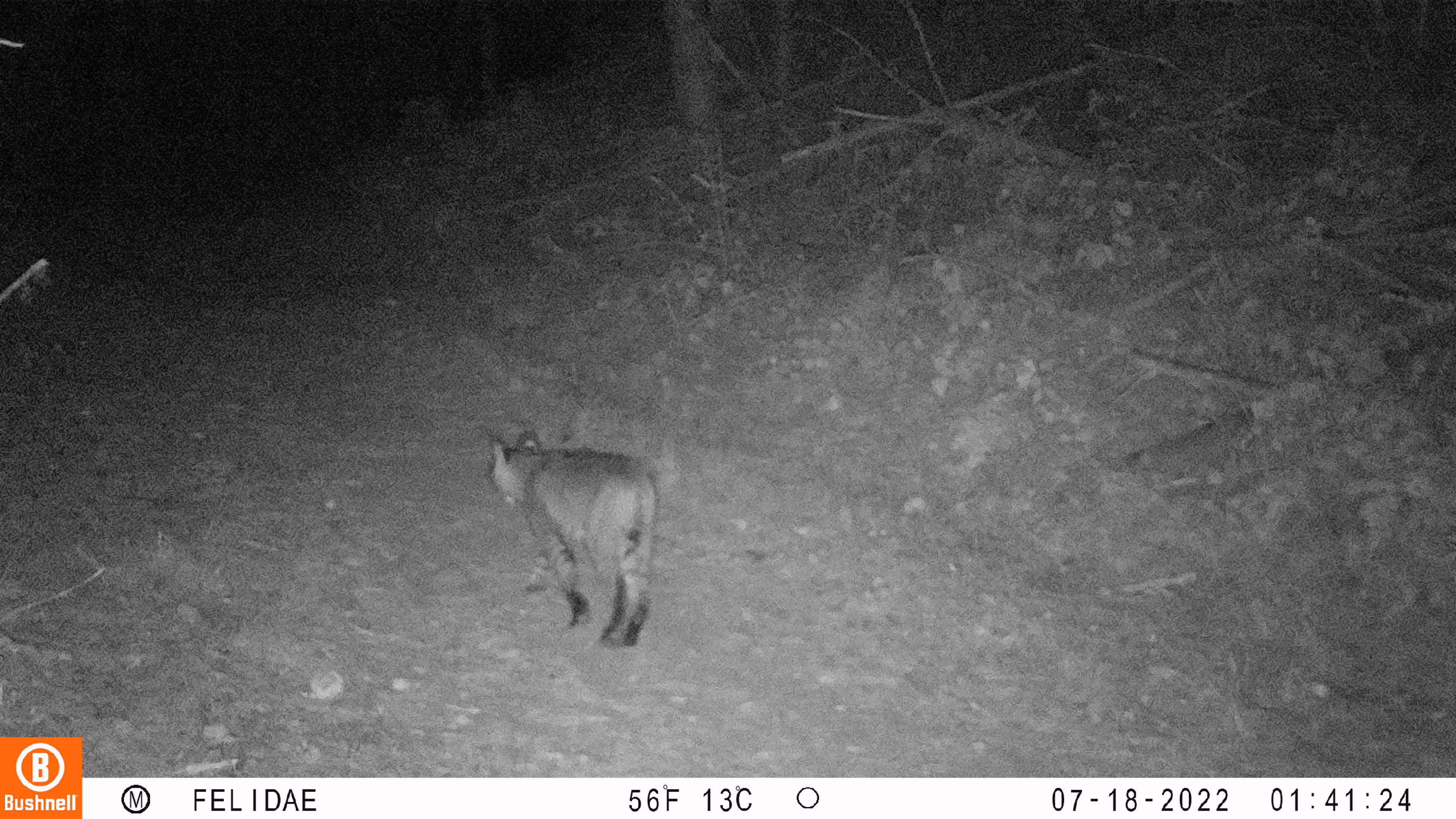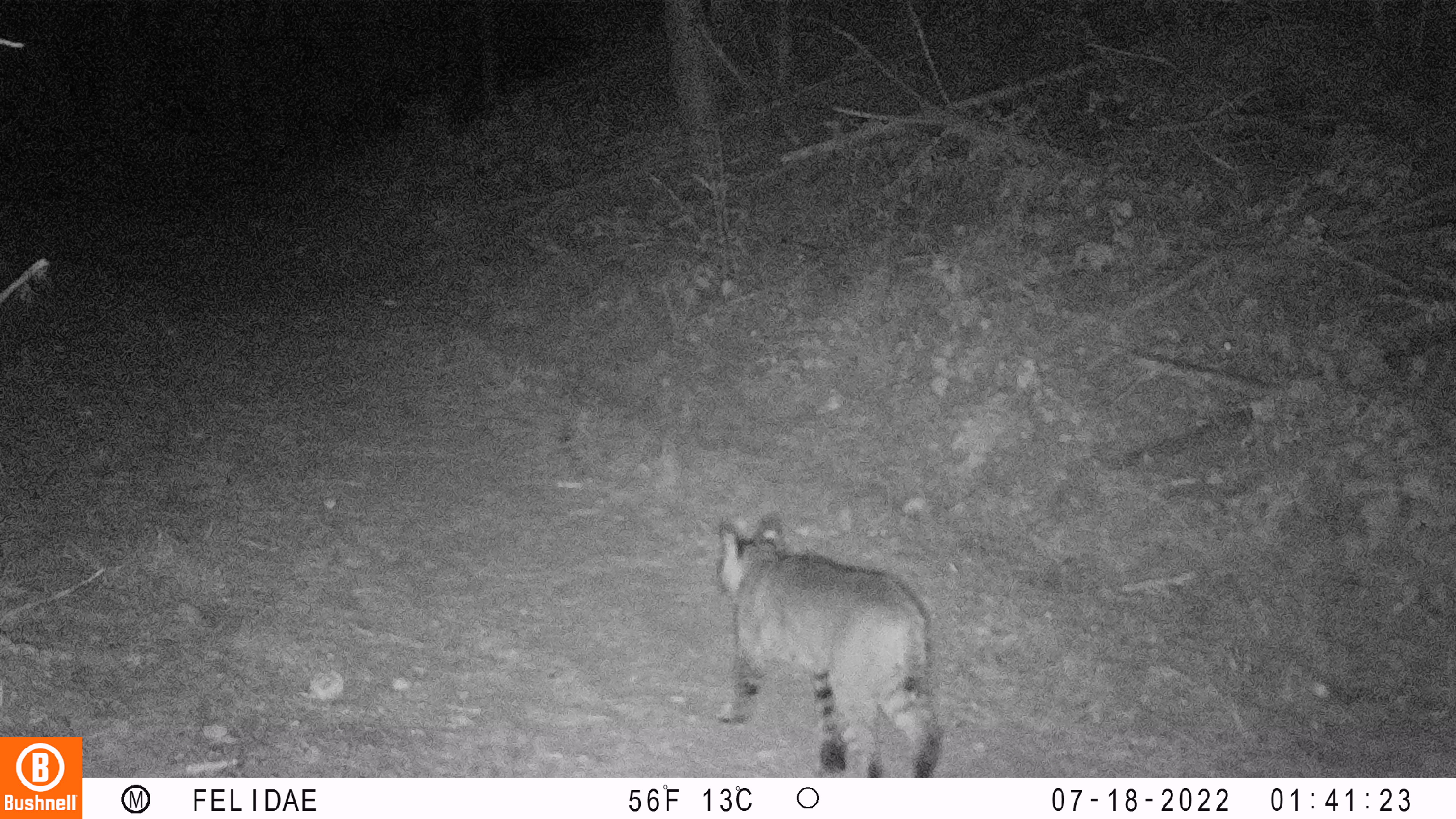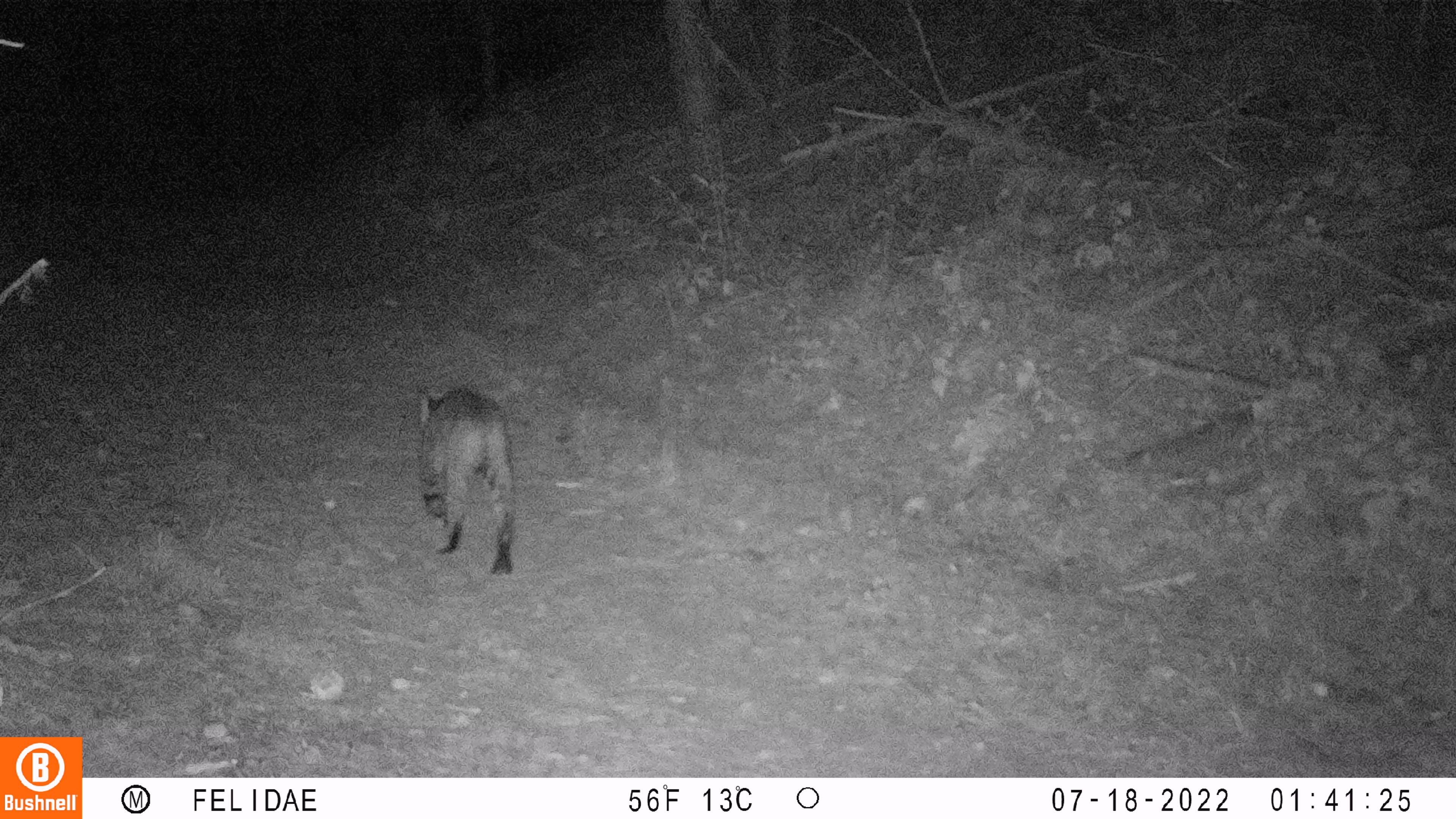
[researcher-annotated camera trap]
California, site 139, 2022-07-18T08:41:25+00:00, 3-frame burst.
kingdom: Animalia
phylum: Chordata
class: Mammalia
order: Carnivora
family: Felidae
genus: Lynx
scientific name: Lynx rufus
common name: bobcat